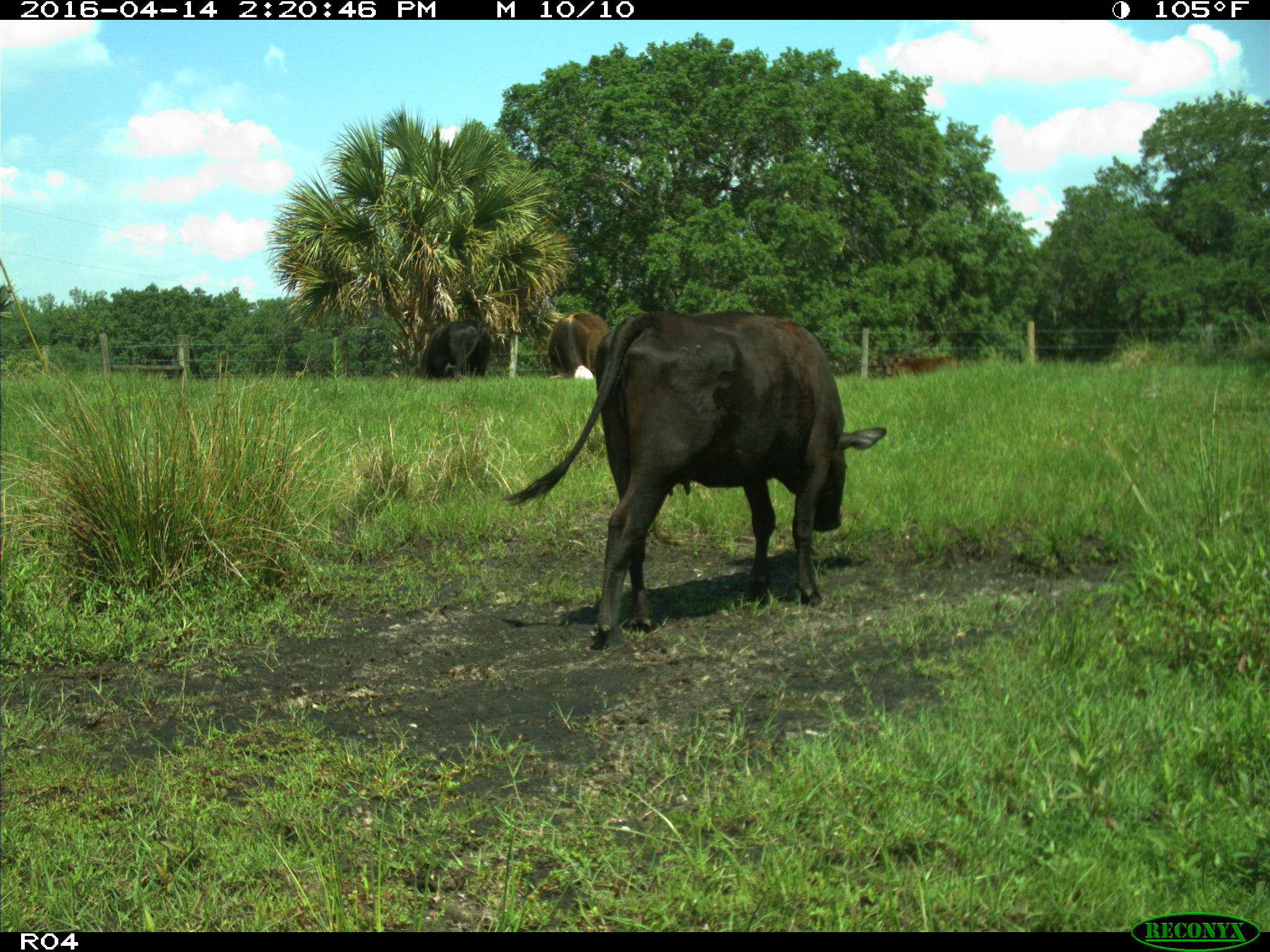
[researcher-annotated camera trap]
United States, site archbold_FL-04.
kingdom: Animalia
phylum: Chordata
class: Mammalia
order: Artiodactyla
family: Bovidae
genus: Bos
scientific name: Bos taurus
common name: domestic cow